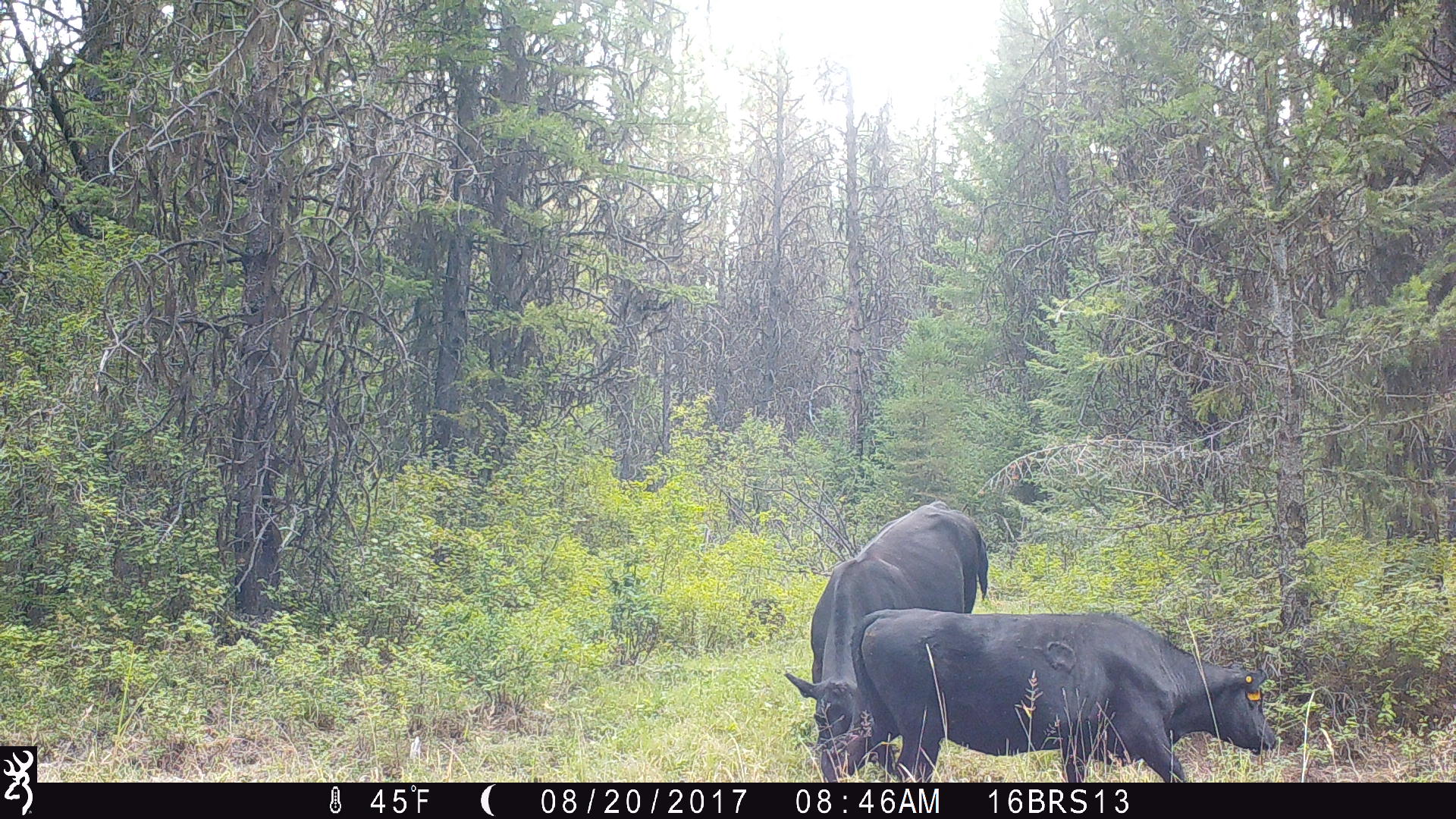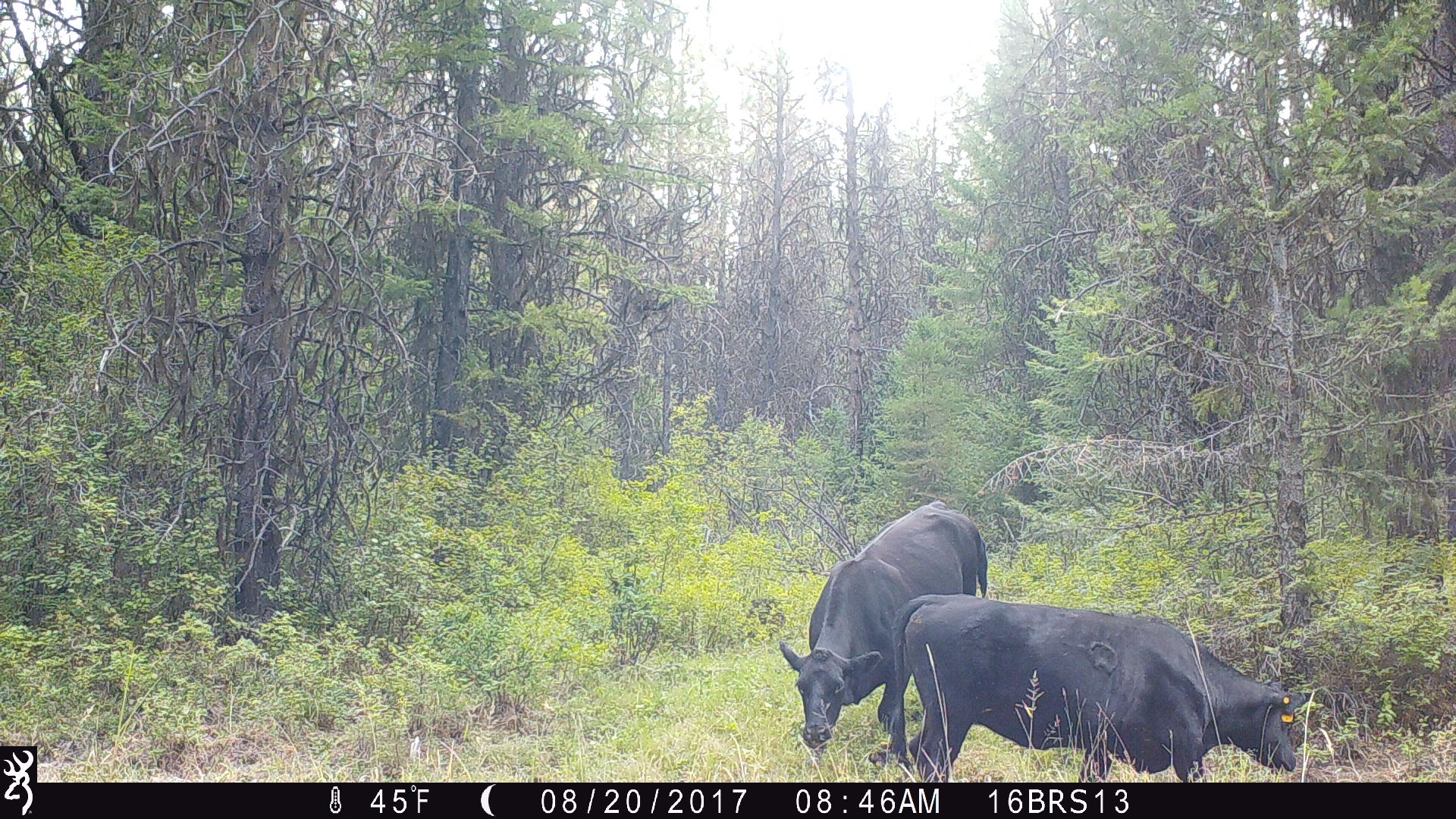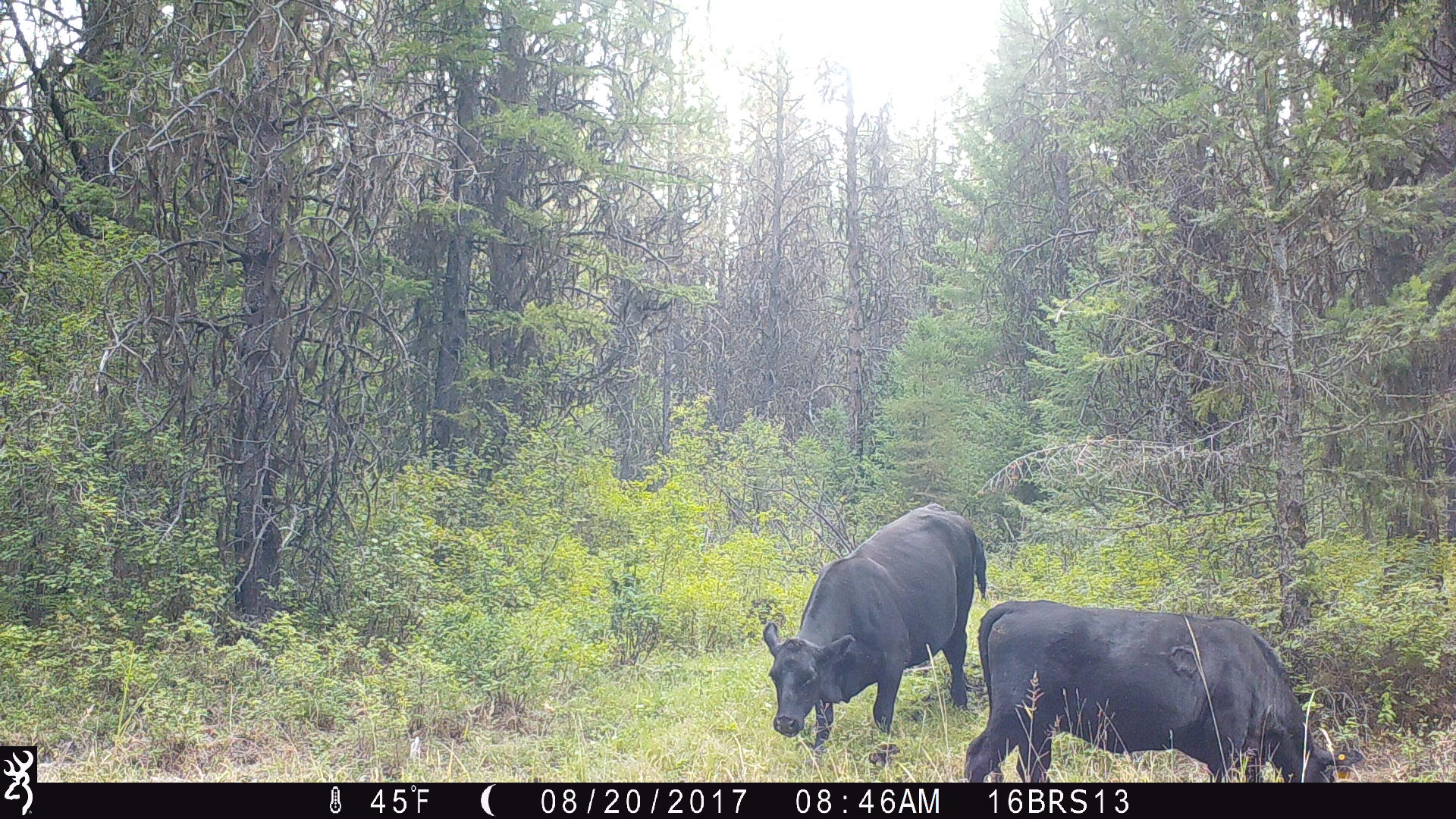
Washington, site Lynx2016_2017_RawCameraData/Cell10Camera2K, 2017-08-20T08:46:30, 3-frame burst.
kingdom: Animalia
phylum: Chordata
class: Mammalia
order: Artiodactyla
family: Bovidae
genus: Bos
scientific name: Bos taurus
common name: domestic cattle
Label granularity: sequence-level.